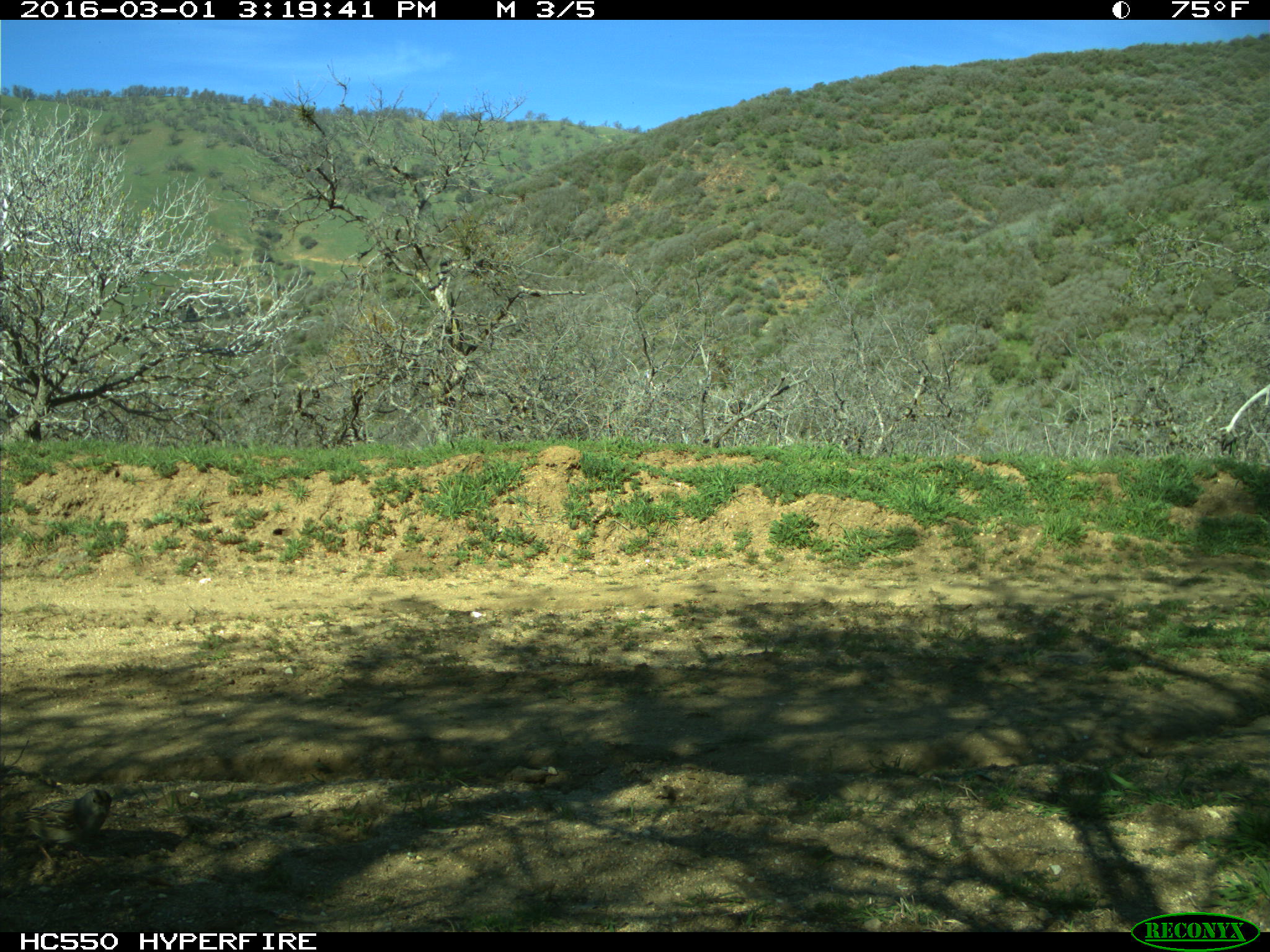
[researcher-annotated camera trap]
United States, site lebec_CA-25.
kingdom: Animalia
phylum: Chordata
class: Aves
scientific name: Aves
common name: birds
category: unidentified bird